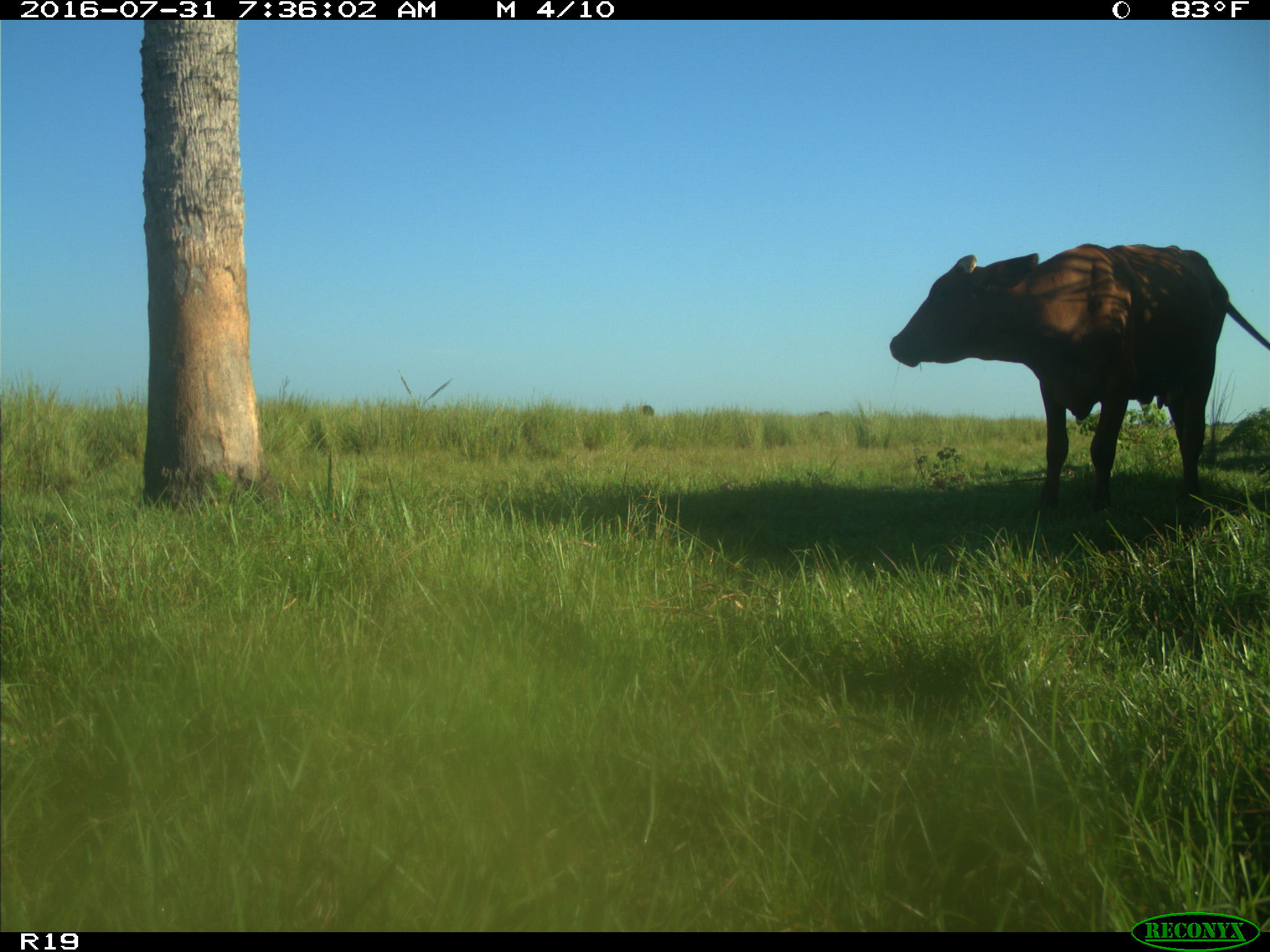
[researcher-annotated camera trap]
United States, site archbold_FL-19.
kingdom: Animalia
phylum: Chordata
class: Mammalia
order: Artiodactyla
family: Bovidae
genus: Bos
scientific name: Bos taurus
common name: domestic cow